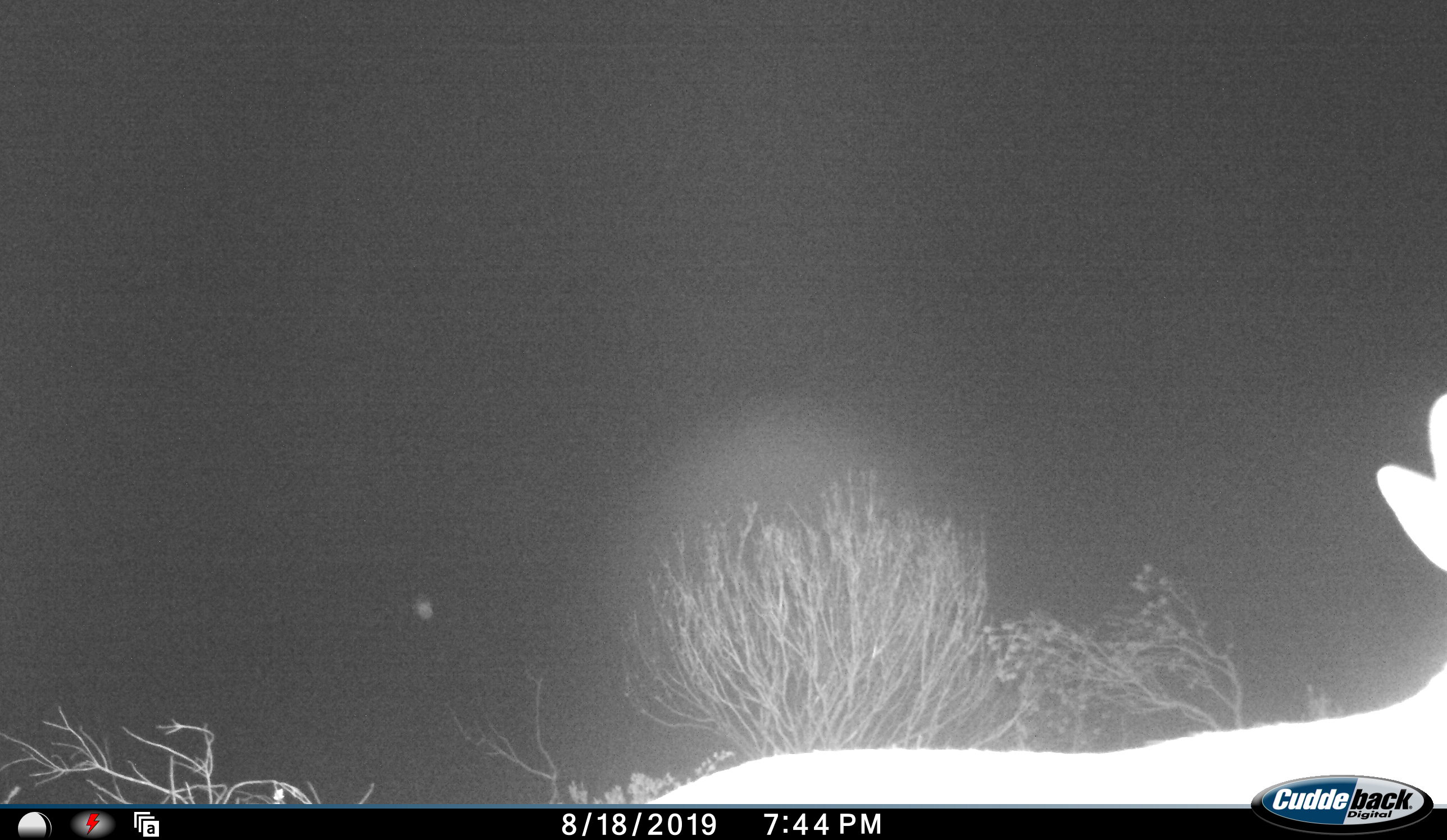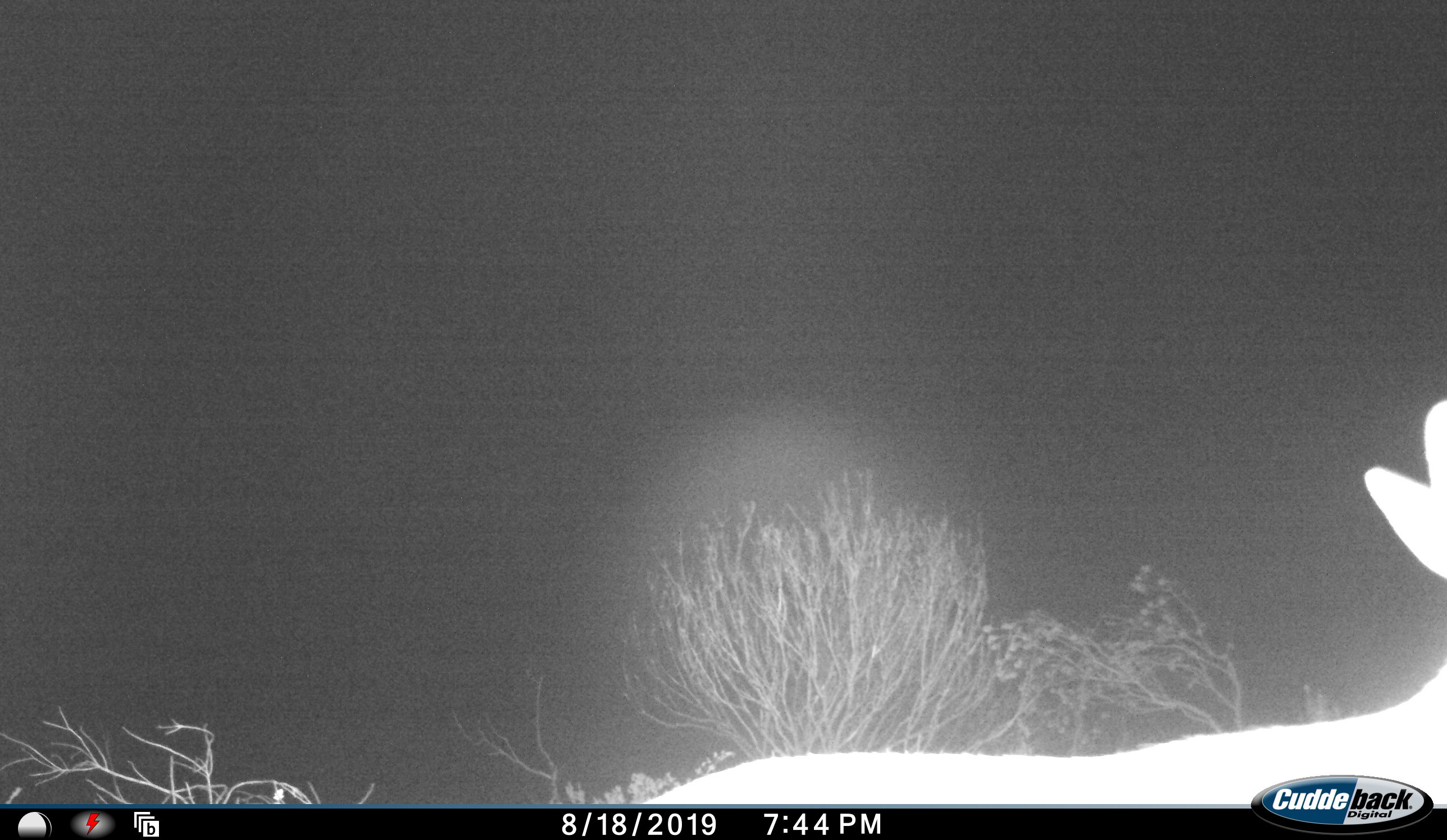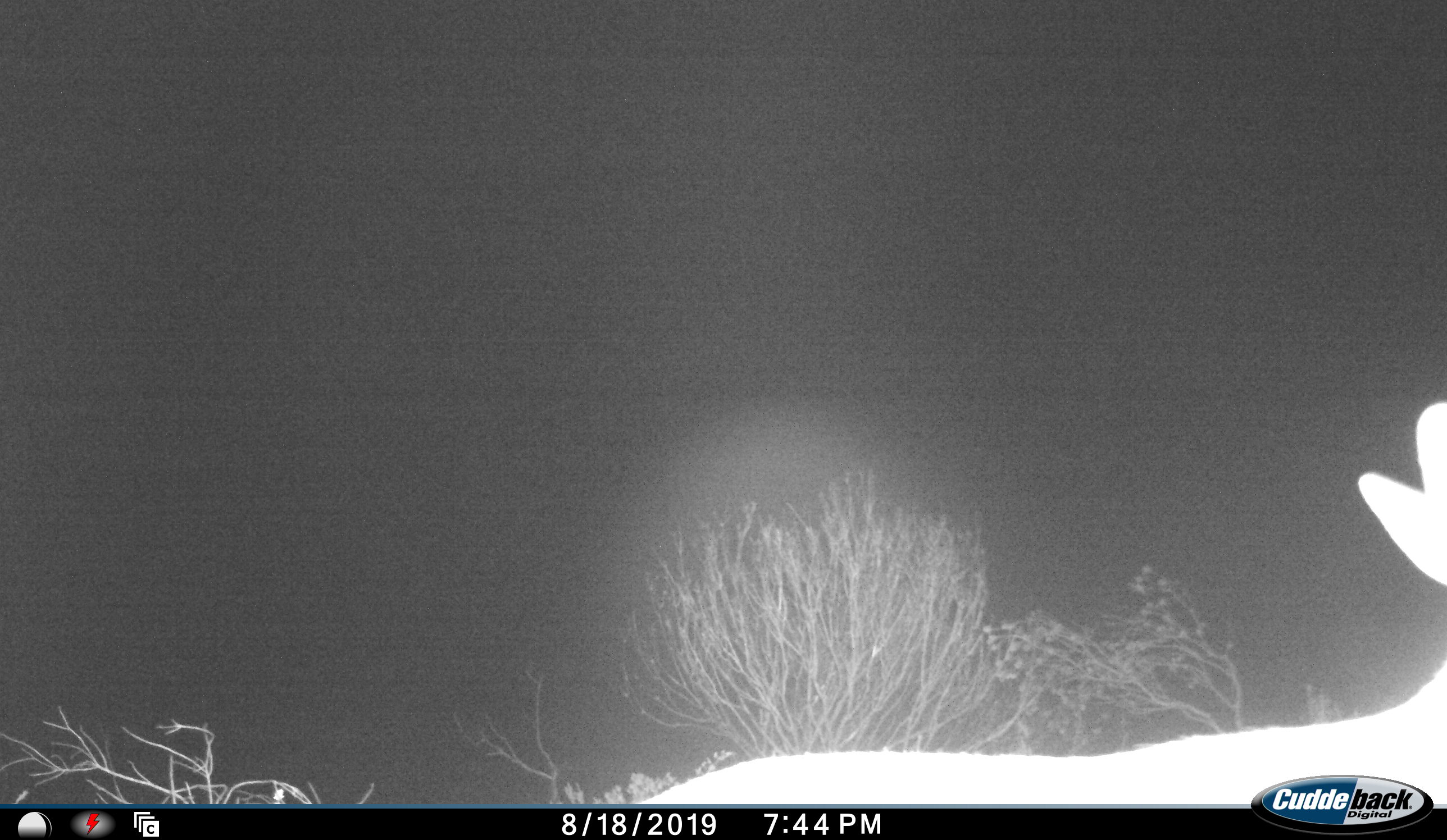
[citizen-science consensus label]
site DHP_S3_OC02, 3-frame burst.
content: unidentified animal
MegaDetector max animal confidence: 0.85